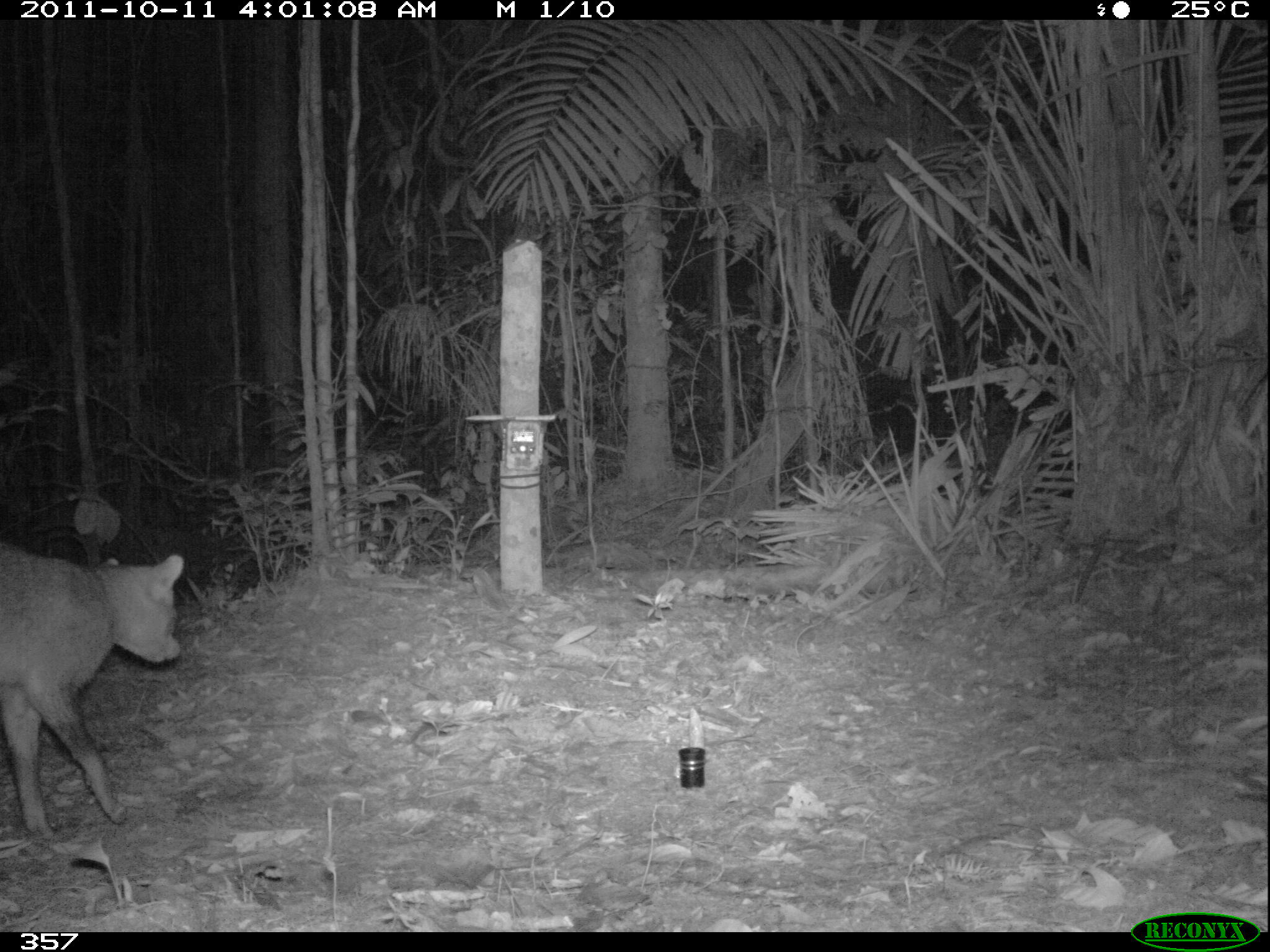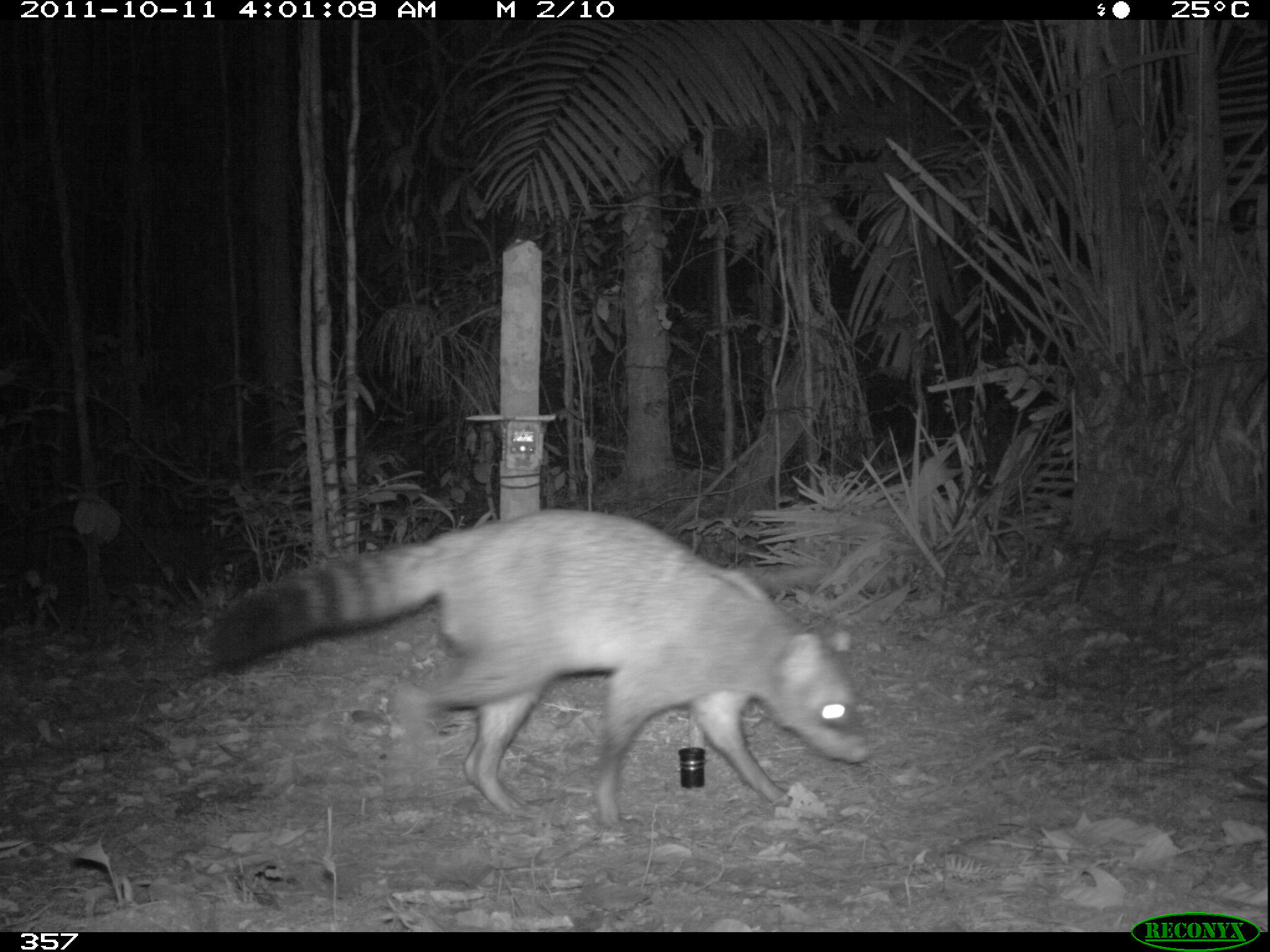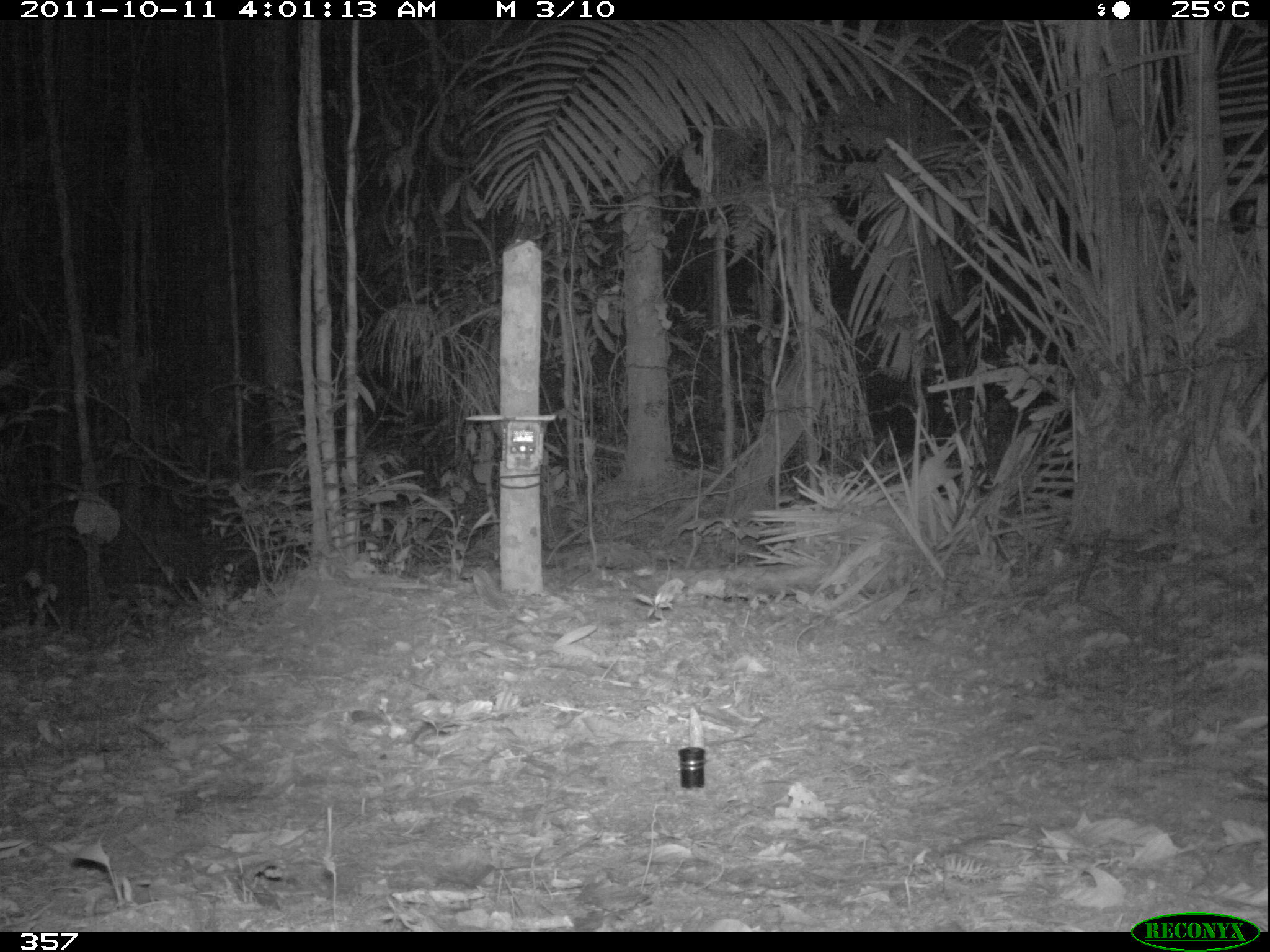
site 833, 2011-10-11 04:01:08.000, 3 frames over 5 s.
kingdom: Animalia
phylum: Chordata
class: Mammalia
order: Carnivora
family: Procyonidae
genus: Procyon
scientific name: Procyon cancrivorus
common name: crab-eating raccoon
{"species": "Procyon cancrivorus (crab-eating raccoon)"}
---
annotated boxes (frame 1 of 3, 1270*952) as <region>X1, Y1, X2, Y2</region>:
procyon cancrivorus: <region>0, 540, 184, 838</region>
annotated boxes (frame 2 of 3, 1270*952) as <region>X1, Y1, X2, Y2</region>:
procyon cancrivorus: <region>210, 507, 870, 829</region>